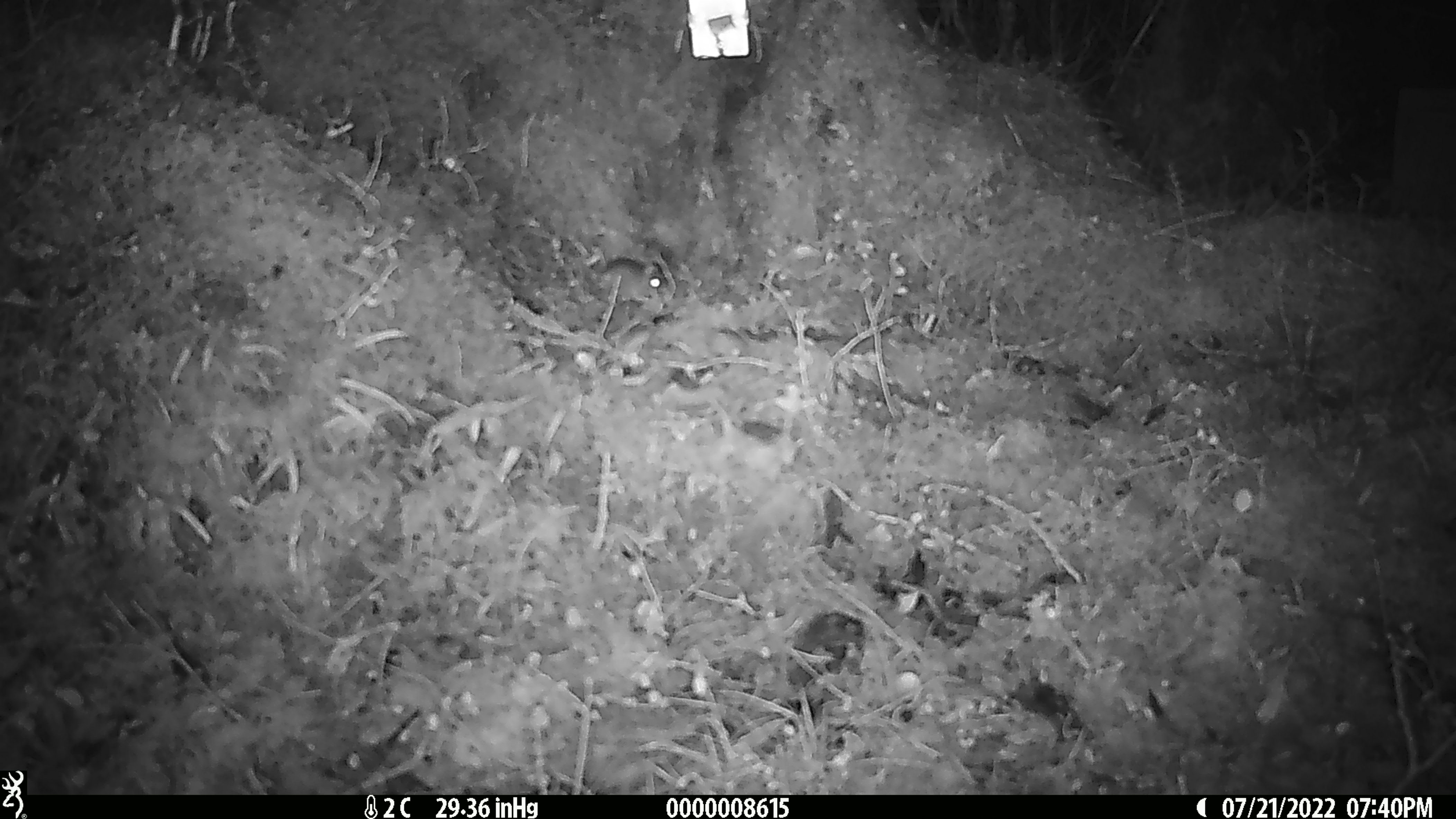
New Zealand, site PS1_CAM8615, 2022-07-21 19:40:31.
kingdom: Animalia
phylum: Chordata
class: Mammalia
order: Rodentia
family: Muridae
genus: Mus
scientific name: Mus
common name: mouse